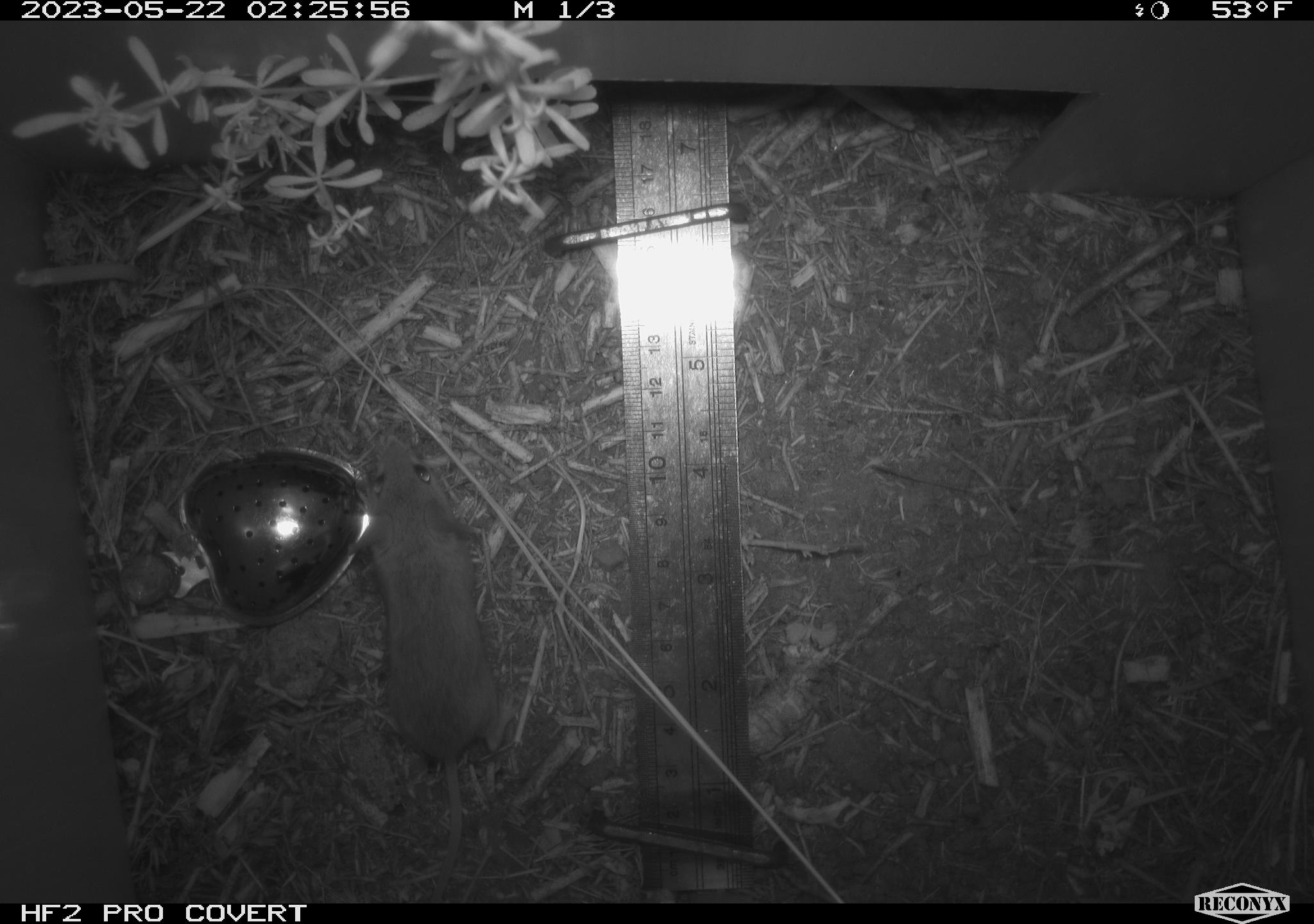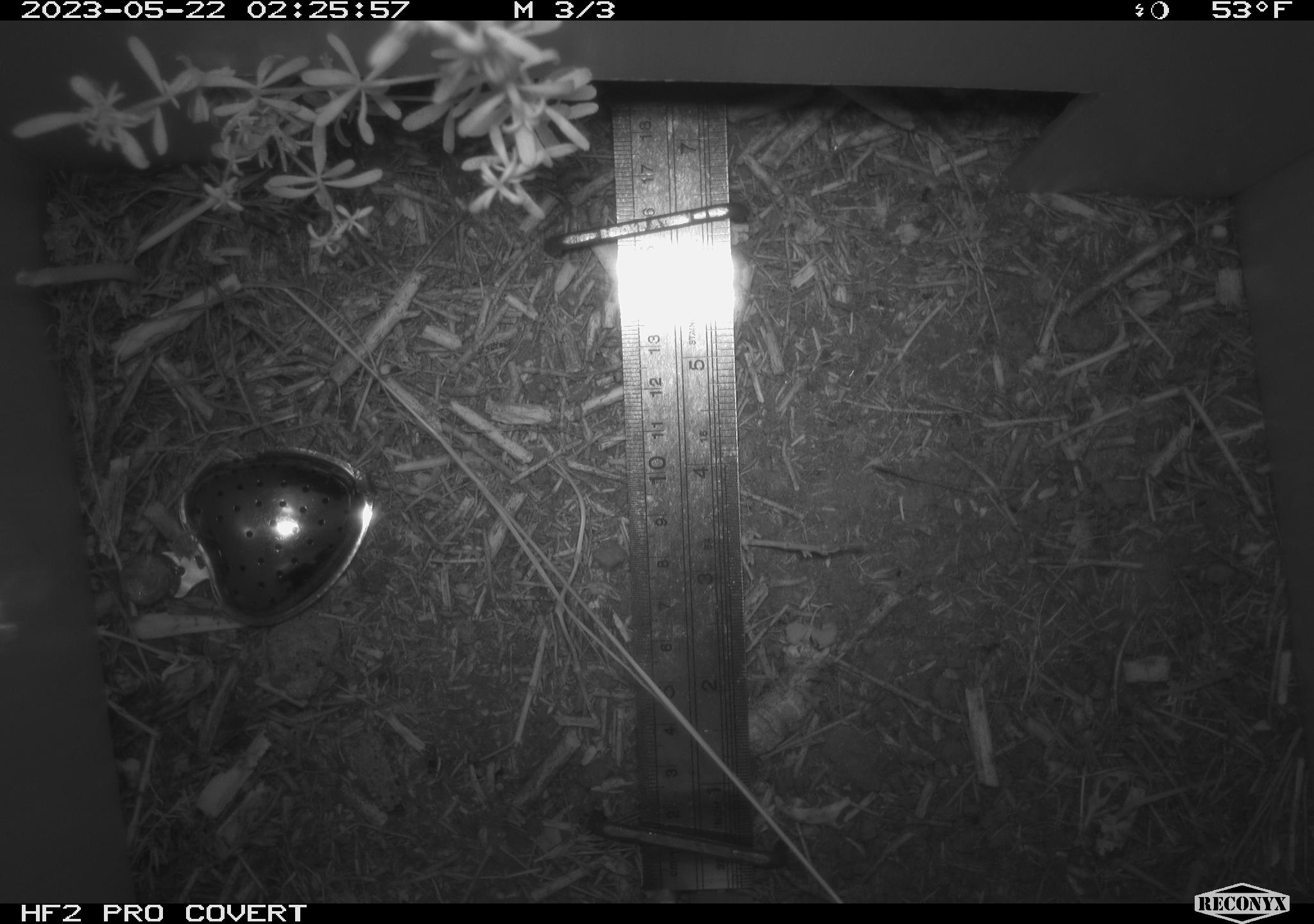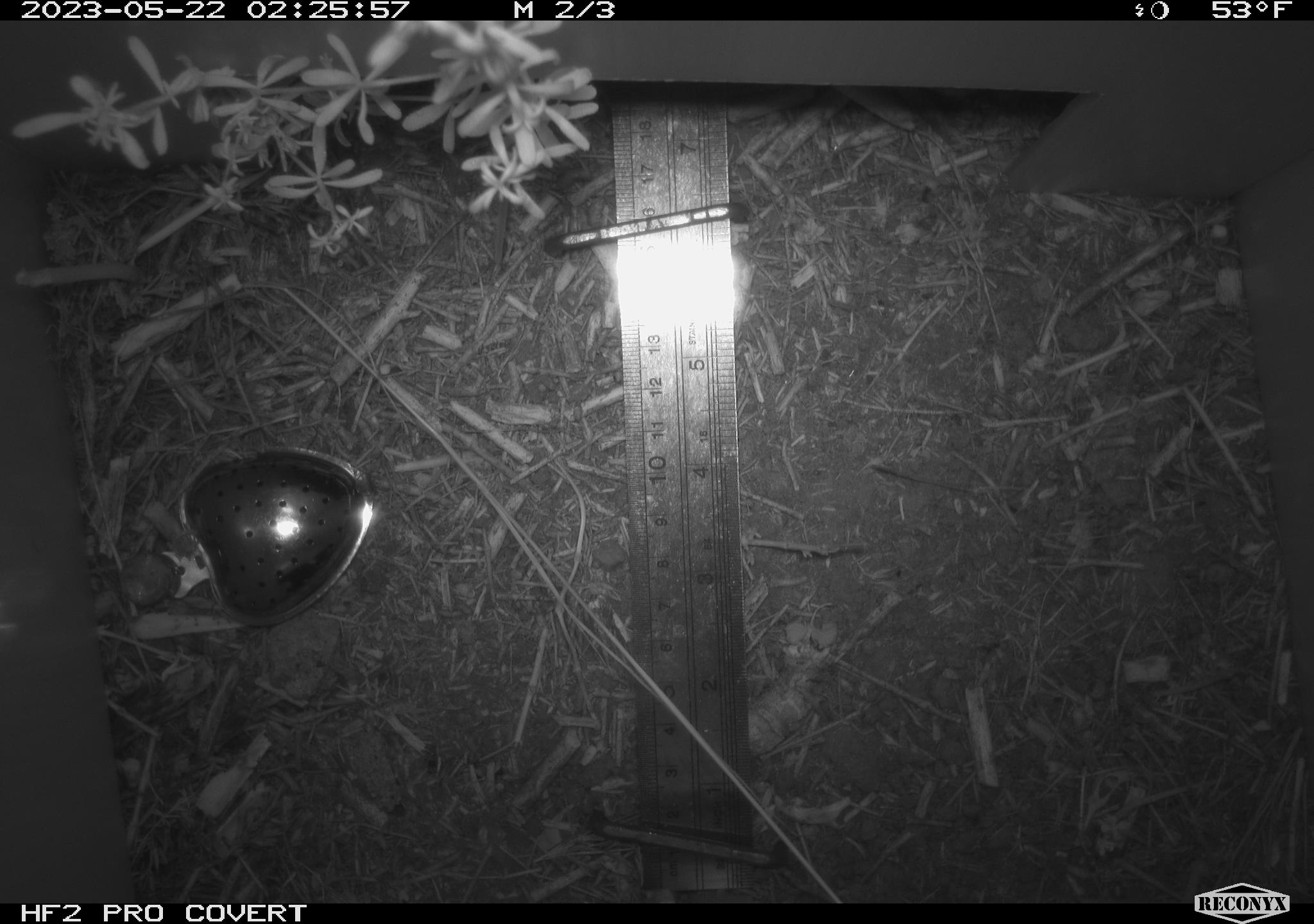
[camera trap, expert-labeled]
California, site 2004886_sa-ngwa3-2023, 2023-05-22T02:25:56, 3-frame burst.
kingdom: Animalia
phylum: Chordata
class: Mammalia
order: Rodentia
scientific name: Rodentia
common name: mouse species